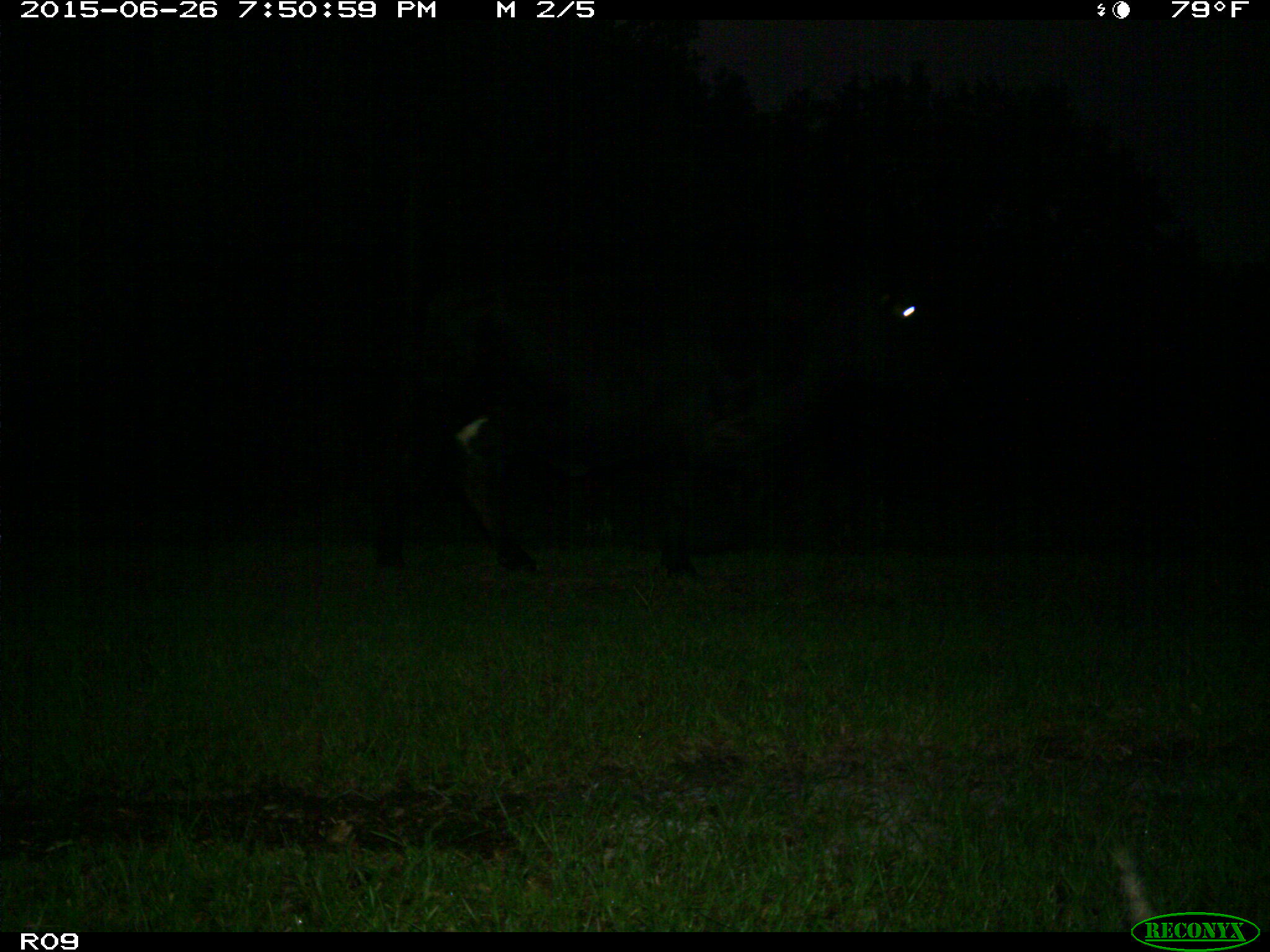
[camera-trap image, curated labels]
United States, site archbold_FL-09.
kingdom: Animalia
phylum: Chordata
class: Mammalia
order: Artiodactyla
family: Bovidae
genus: Bos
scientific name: Bos taurus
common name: domestic cow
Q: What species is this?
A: Bos taurus (domestic cow).